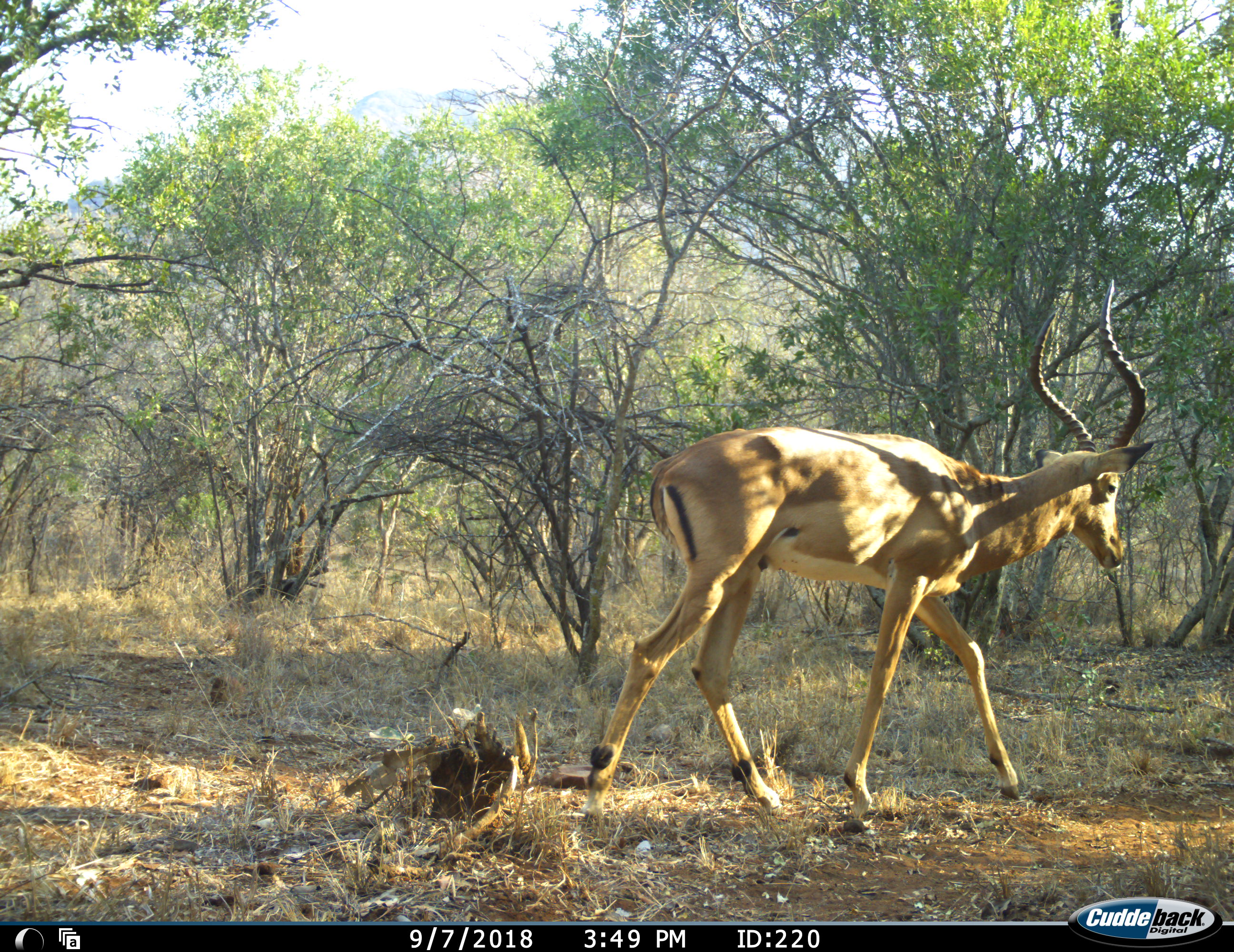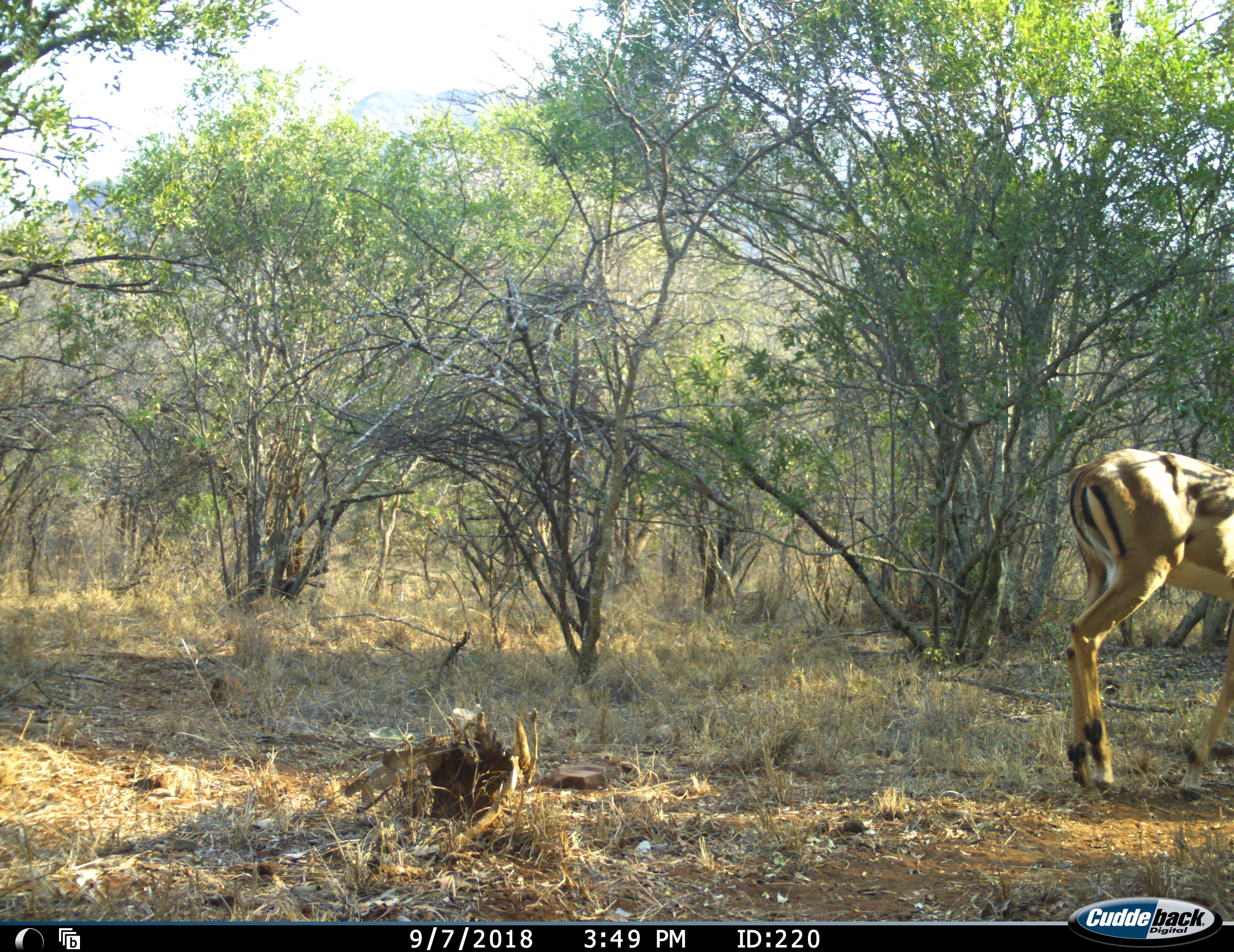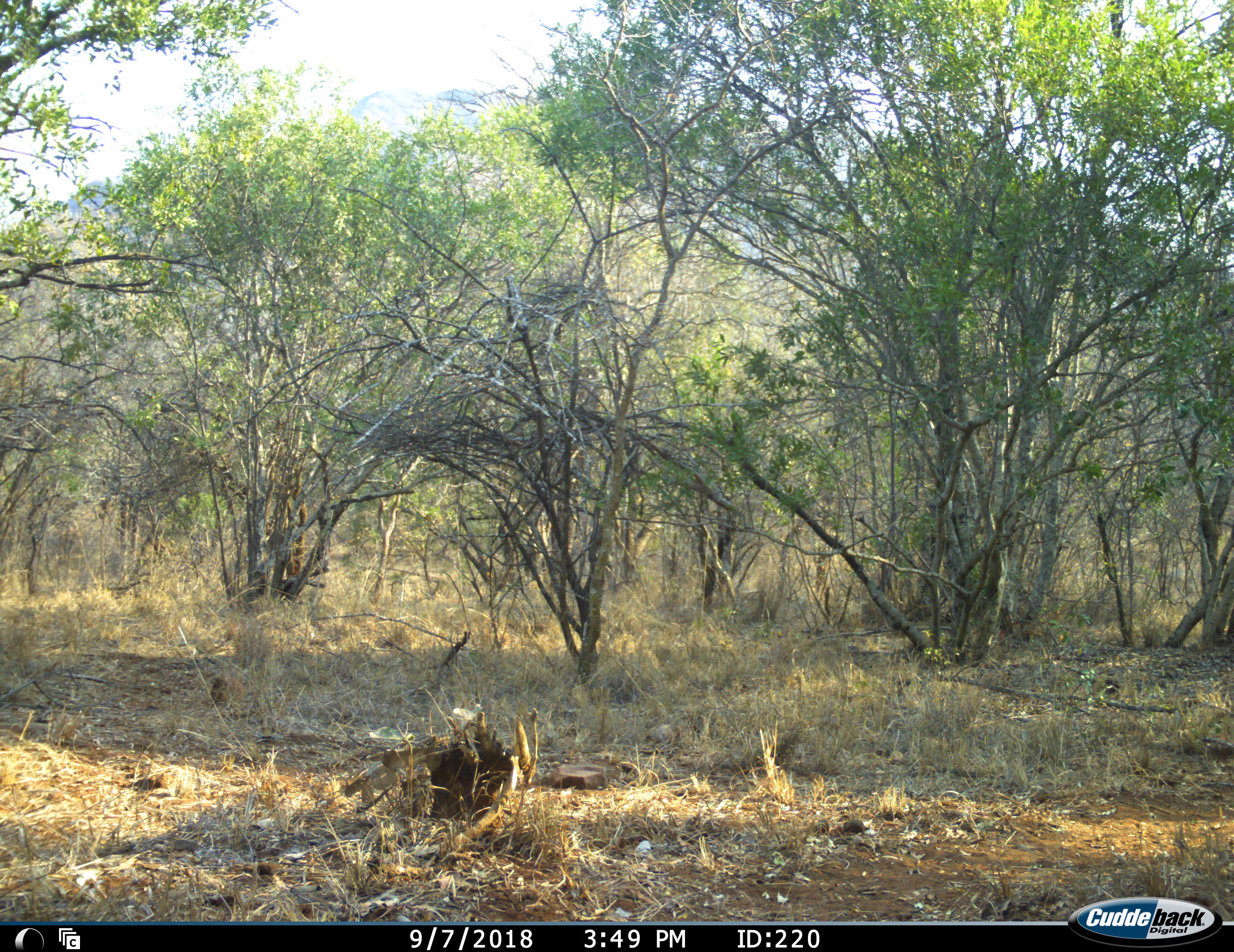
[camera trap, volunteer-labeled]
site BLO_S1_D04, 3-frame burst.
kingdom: Animalia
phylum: Chordata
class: Mammalia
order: Artiodactyla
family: Bovidae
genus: Aepyceros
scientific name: Aepyceros melampus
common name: impala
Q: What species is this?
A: Impala (Aepyceros melampus).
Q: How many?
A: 1.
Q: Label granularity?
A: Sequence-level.